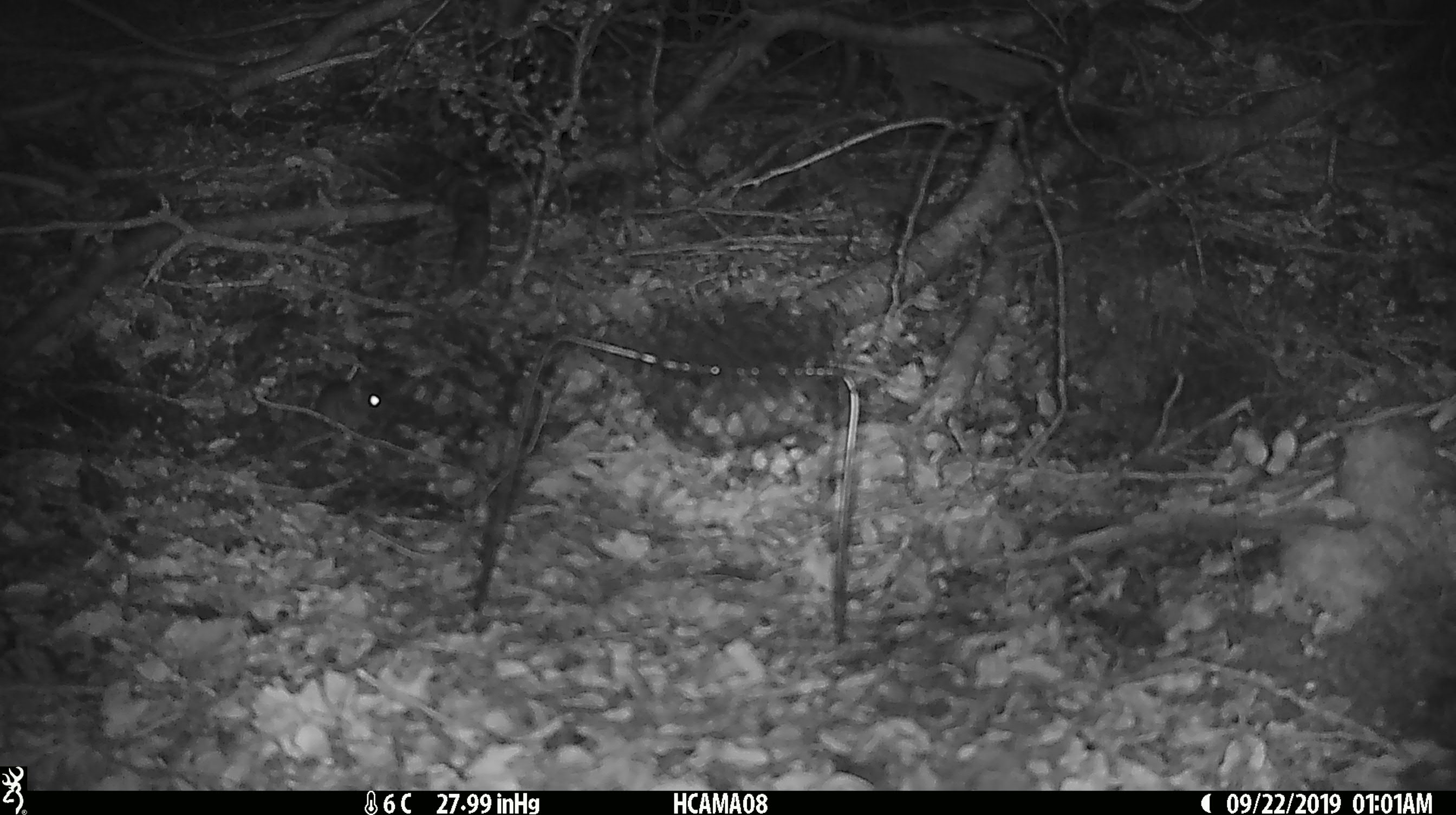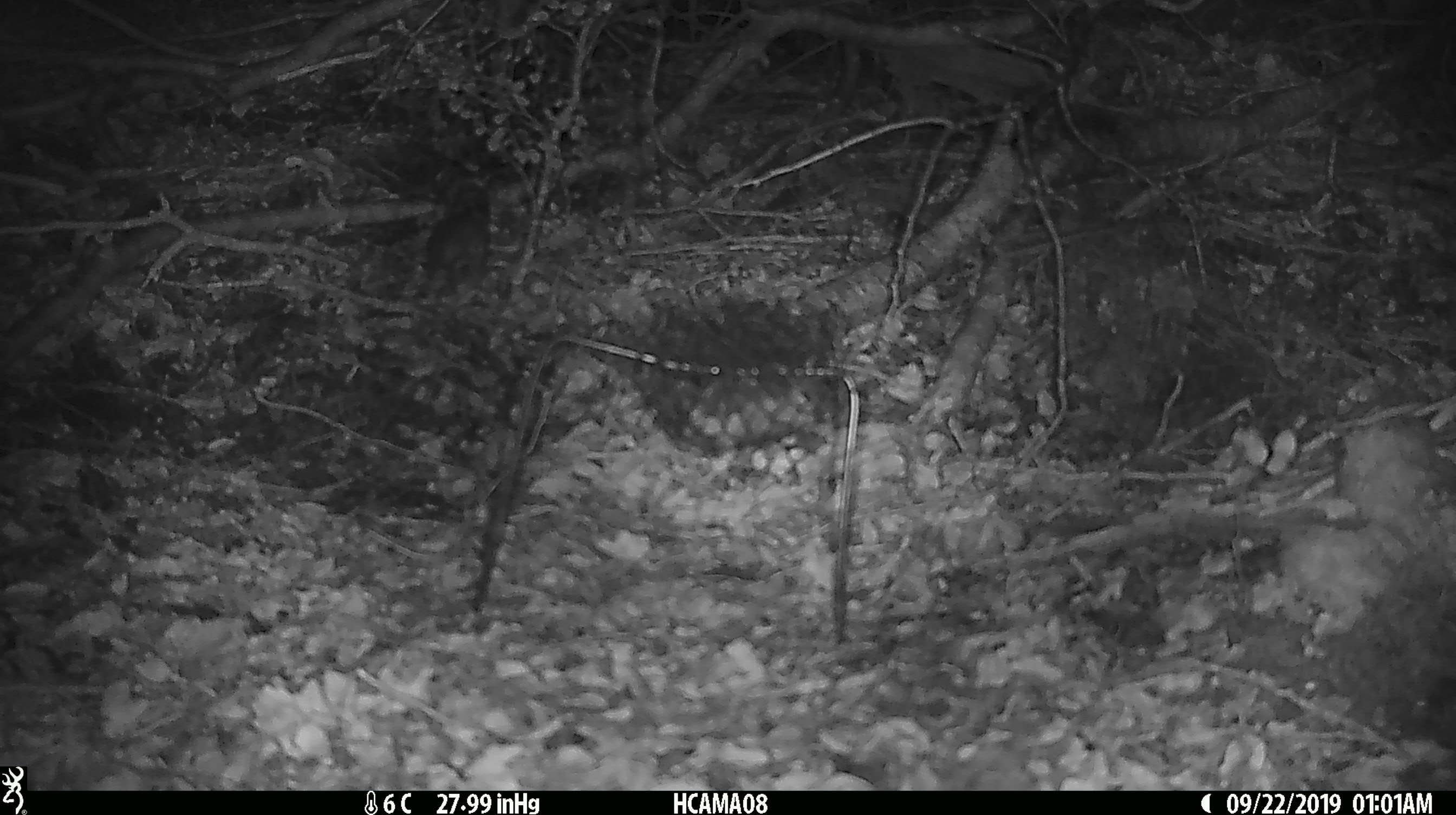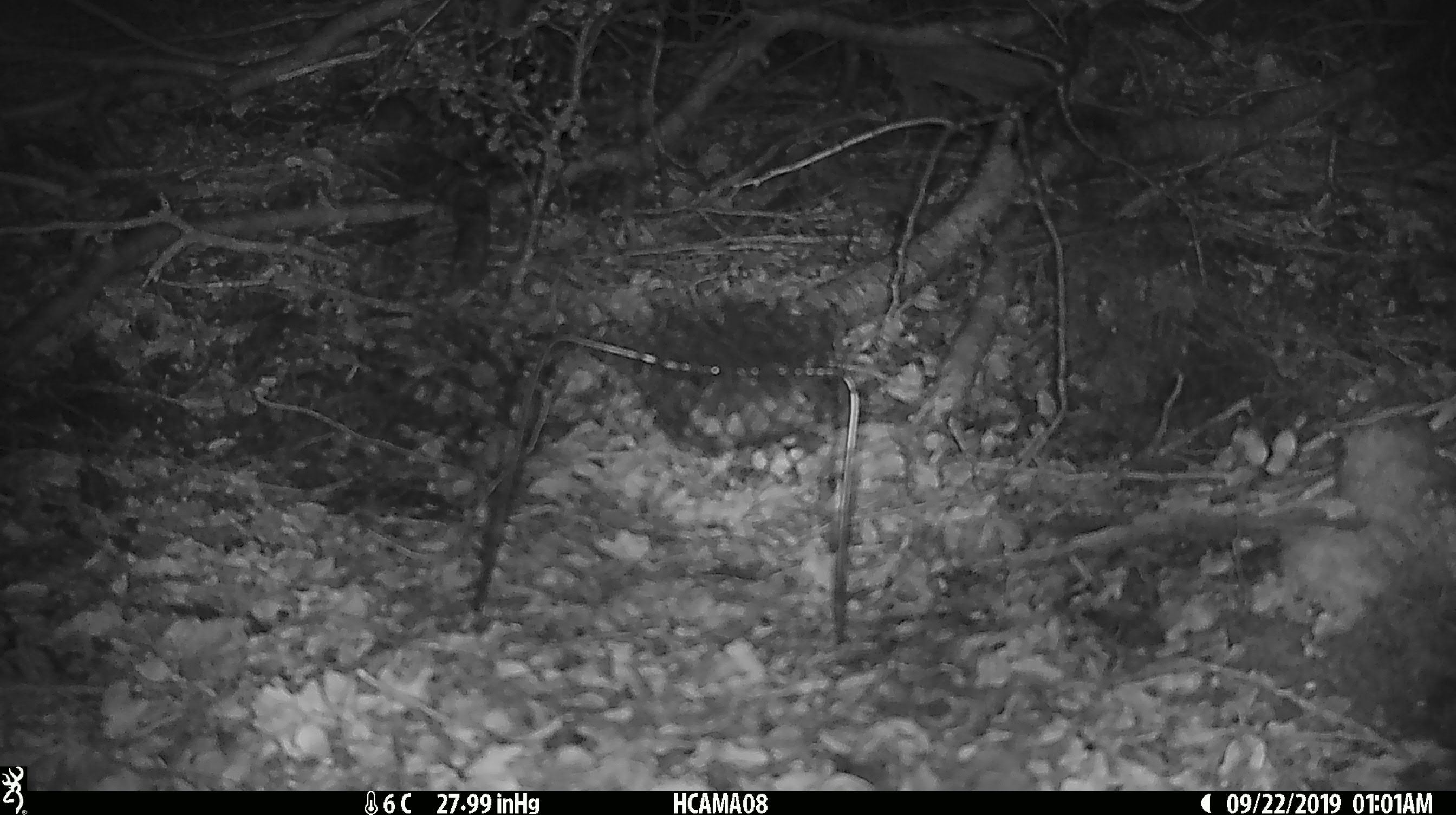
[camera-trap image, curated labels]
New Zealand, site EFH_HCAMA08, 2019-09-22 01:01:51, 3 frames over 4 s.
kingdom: Animalia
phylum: Chordata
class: Mammalia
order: Rodentia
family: Muridae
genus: Mus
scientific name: Mus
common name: mouse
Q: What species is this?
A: Mouse (Mus).